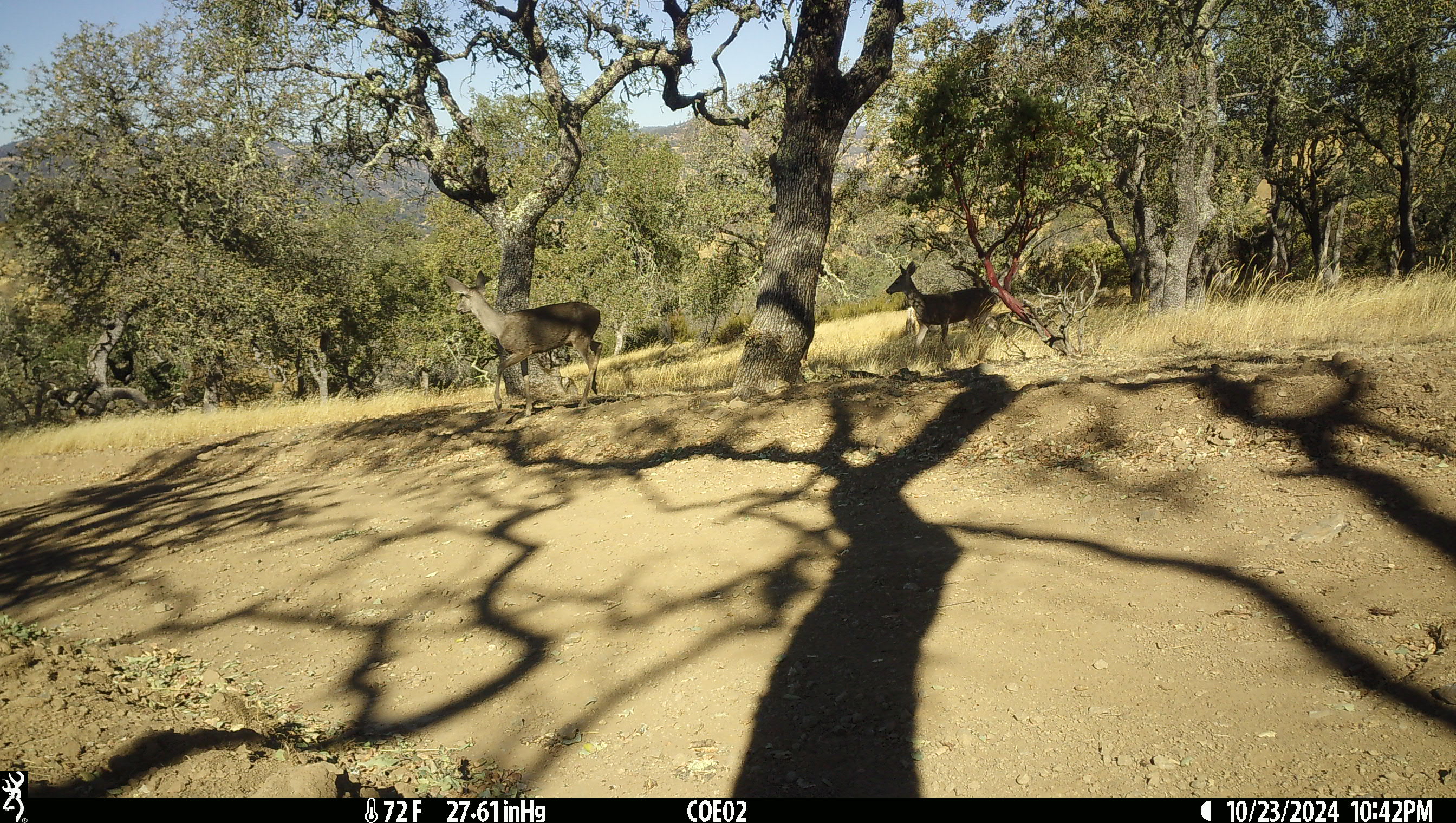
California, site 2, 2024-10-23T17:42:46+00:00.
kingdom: Animalia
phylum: Chordata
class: Mammalia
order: Artiodactyla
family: Cervidae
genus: Odocoileus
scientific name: Odocoileus hemionus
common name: mule deer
Mule deer (Odocoileus hemionus).